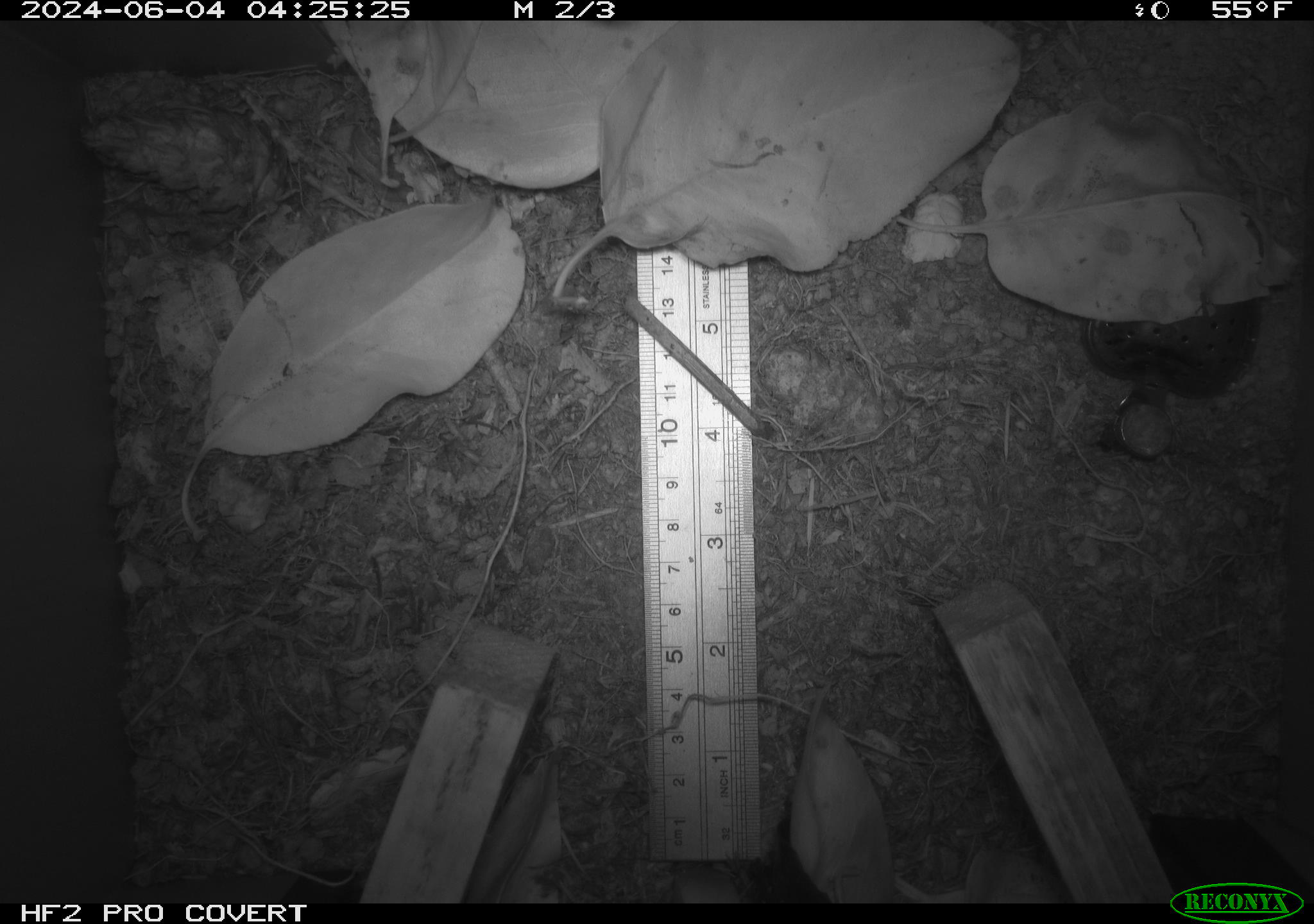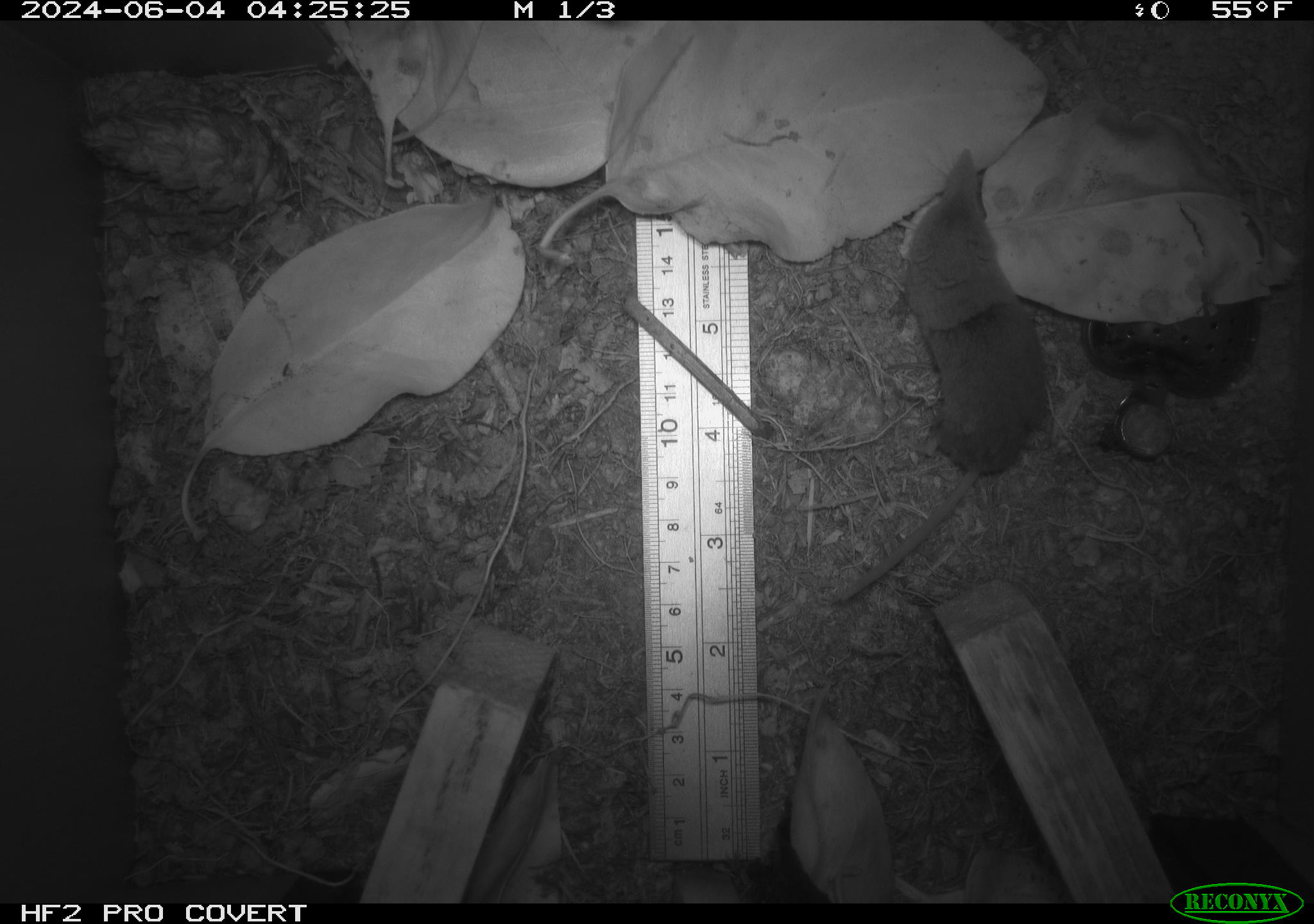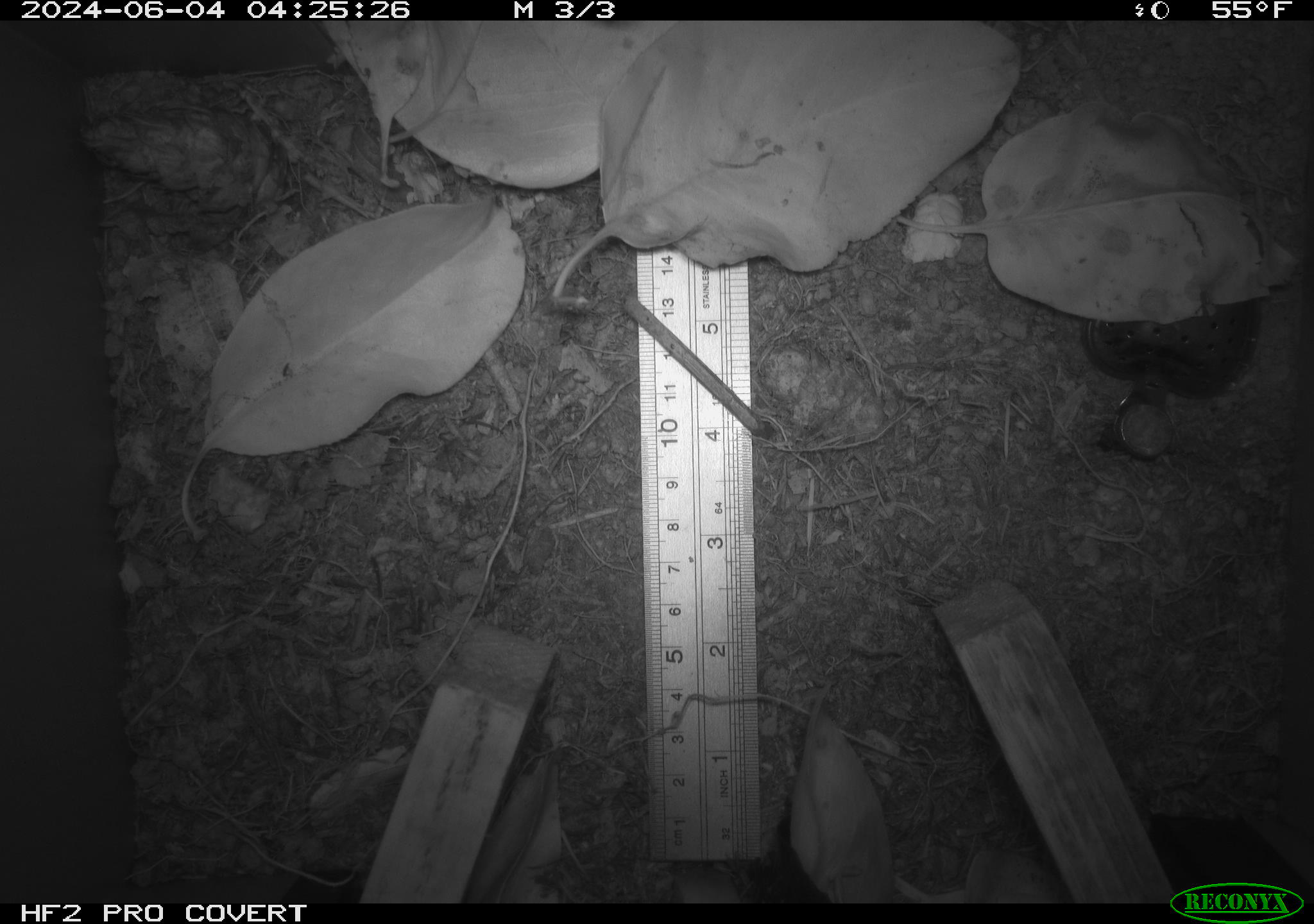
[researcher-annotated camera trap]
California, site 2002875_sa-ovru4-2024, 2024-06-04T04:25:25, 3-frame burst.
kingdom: Animalia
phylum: Chordata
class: Mammalia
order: Eulipotyphla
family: Soricidae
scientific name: Soricidae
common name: shrews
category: soricidae family